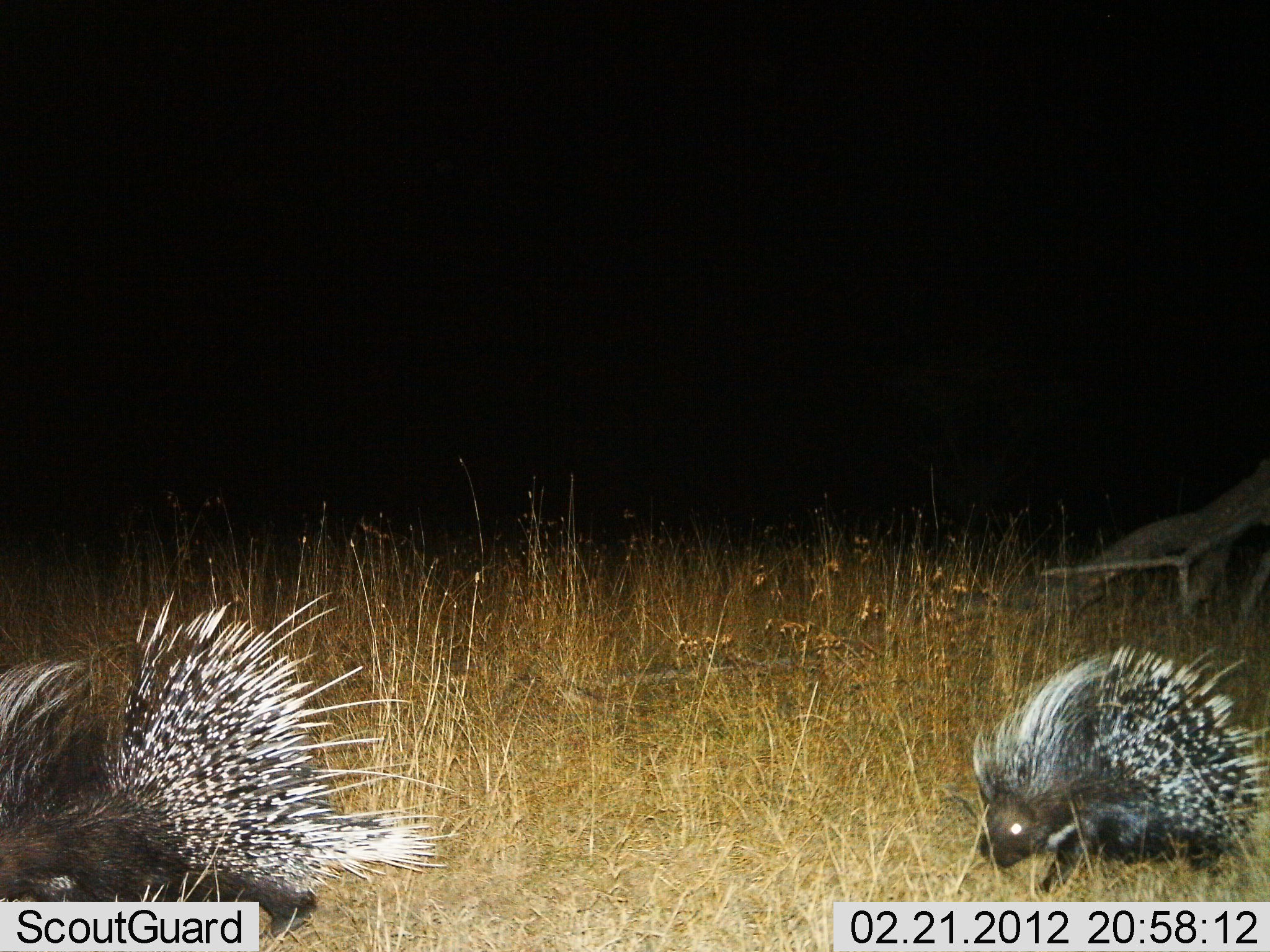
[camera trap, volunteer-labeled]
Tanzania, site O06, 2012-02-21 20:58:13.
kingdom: Animalia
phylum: Chordata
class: Mammalia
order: Rodentia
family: Hystricidae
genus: Hystrix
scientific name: Hystrix cristata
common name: crested porcupine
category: porcupine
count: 2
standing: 0%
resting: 0%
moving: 92%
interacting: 0%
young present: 0%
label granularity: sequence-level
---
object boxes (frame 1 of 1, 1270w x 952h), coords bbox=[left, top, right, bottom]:
animal: bbox=[0, 589, 466, 942]; bbox=[972, 643, 1269, 901]